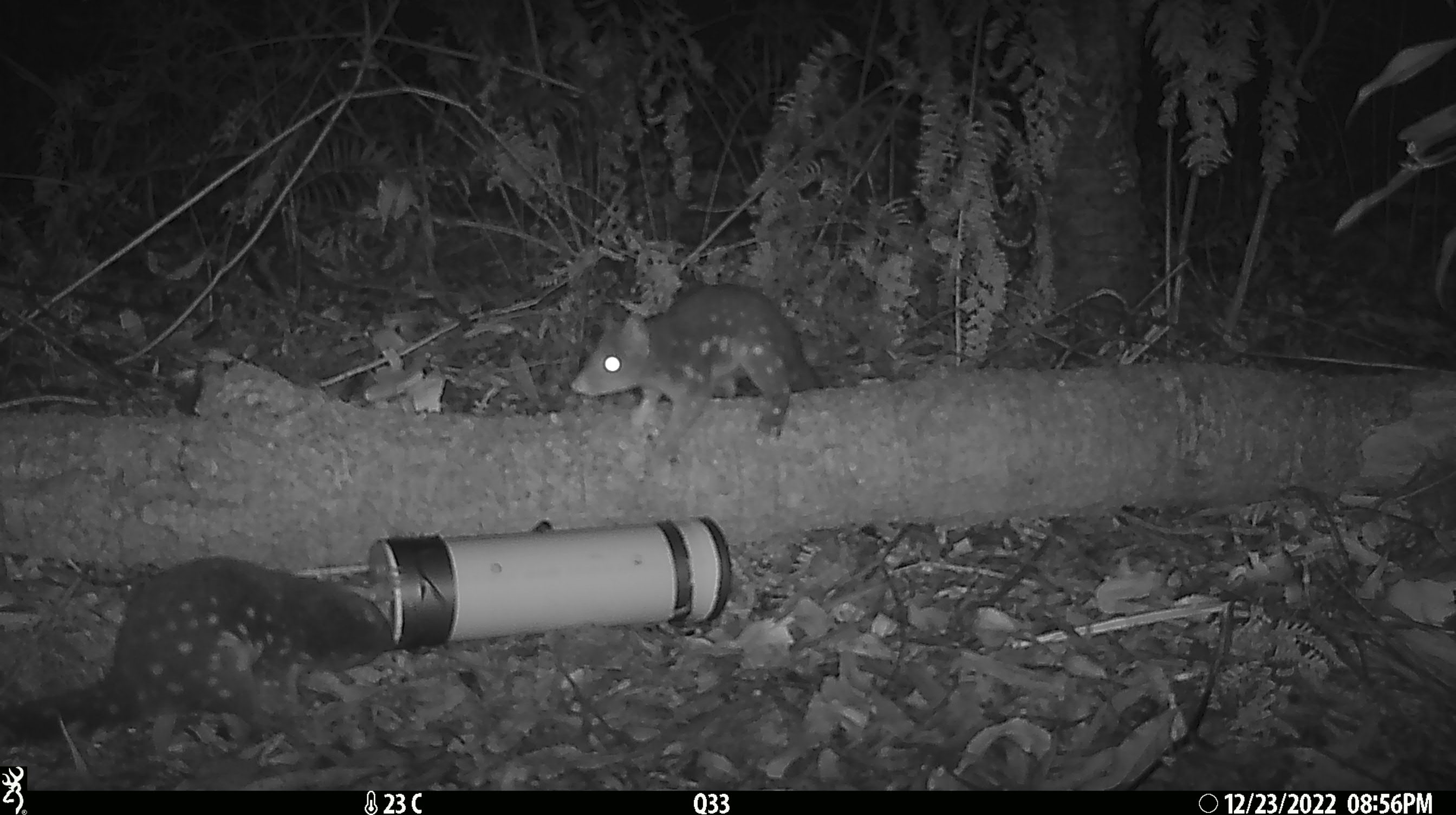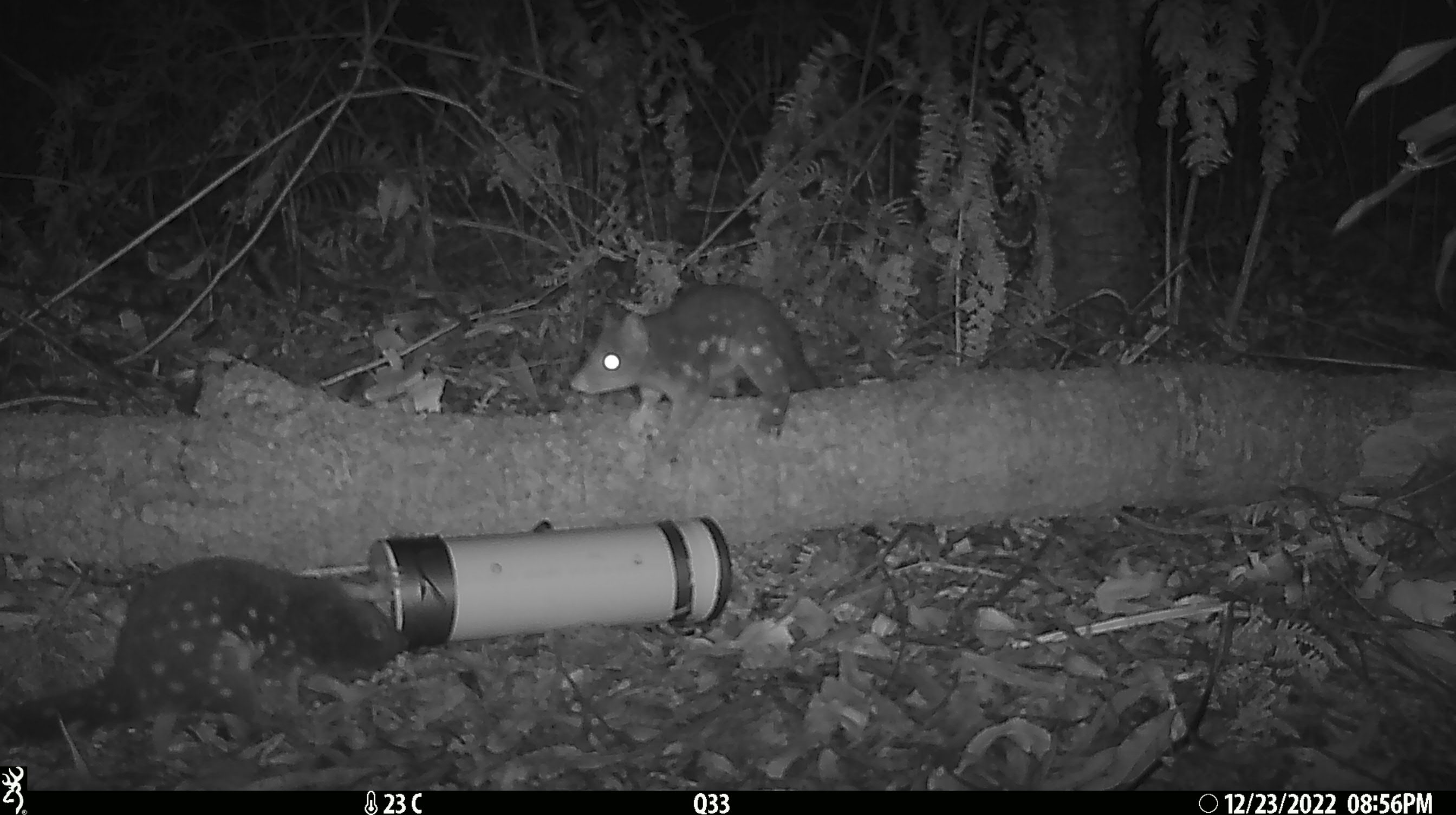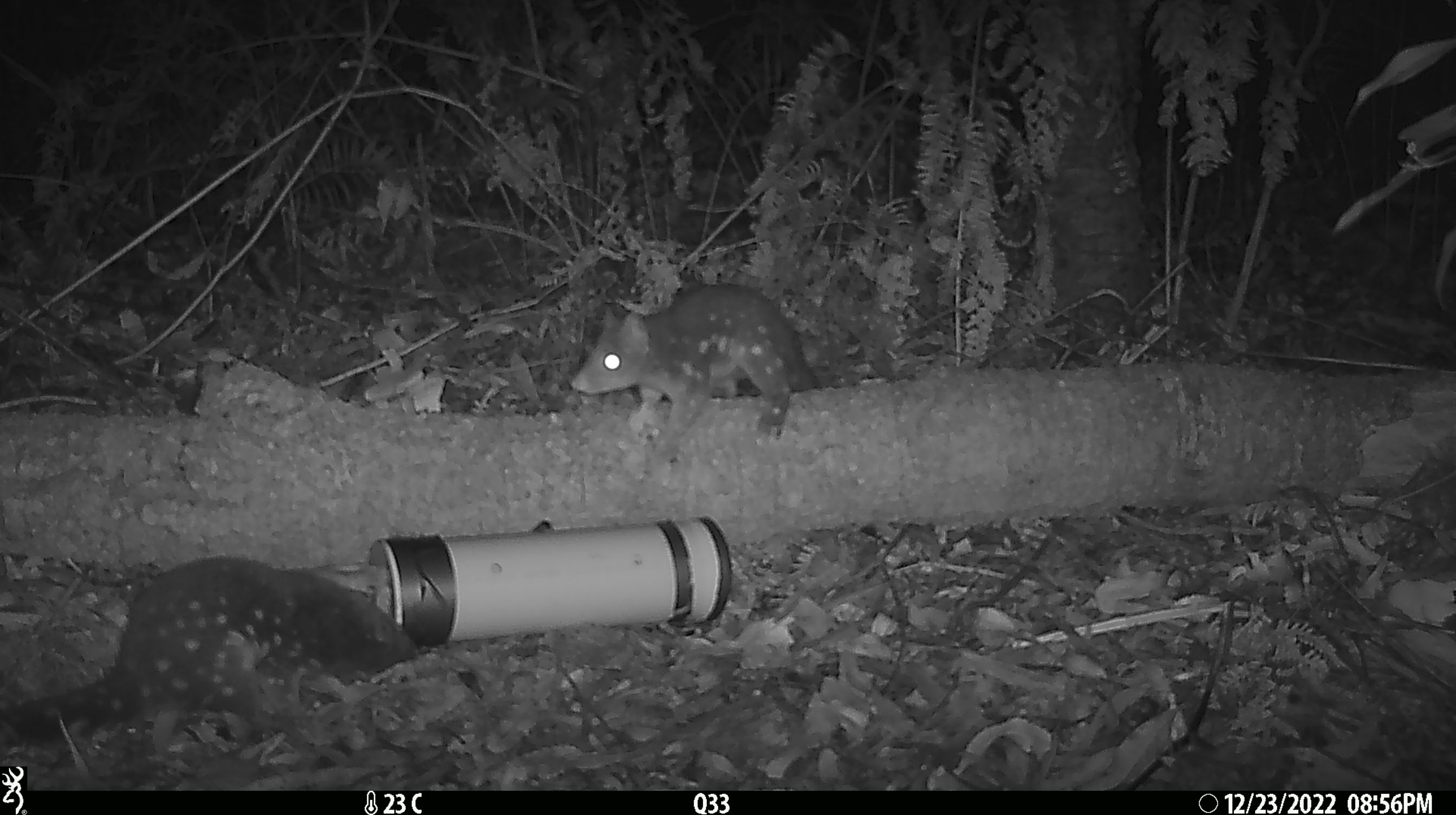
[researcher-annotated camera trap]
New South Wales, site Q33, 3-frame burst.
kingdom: Animalia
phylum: Chordata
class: Mammalia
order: Dasyuromorphia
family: Dasyuridae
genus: Dasyurus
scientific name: Dasyurus maculatus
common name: spotted-tailed quoll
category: quoll